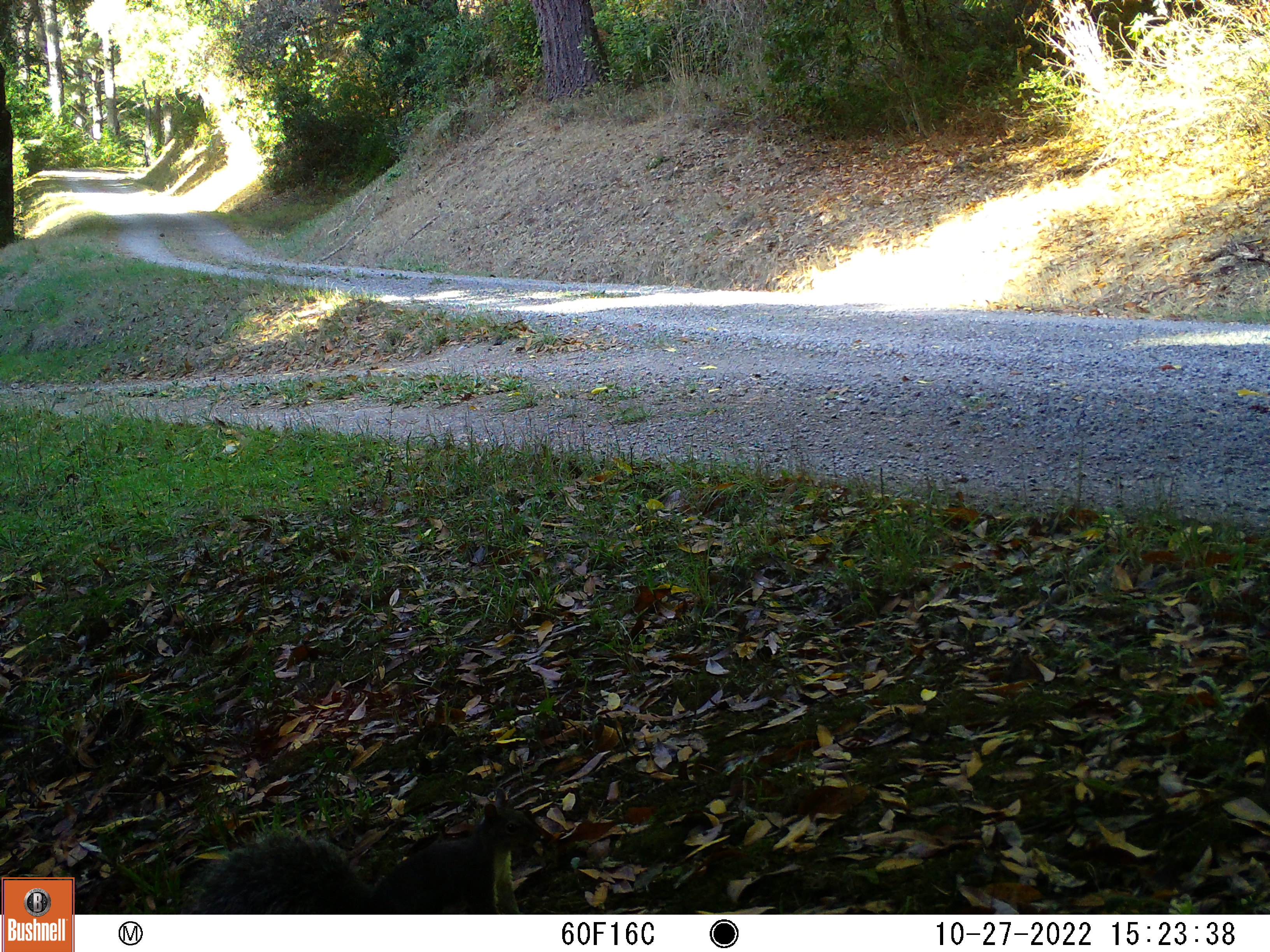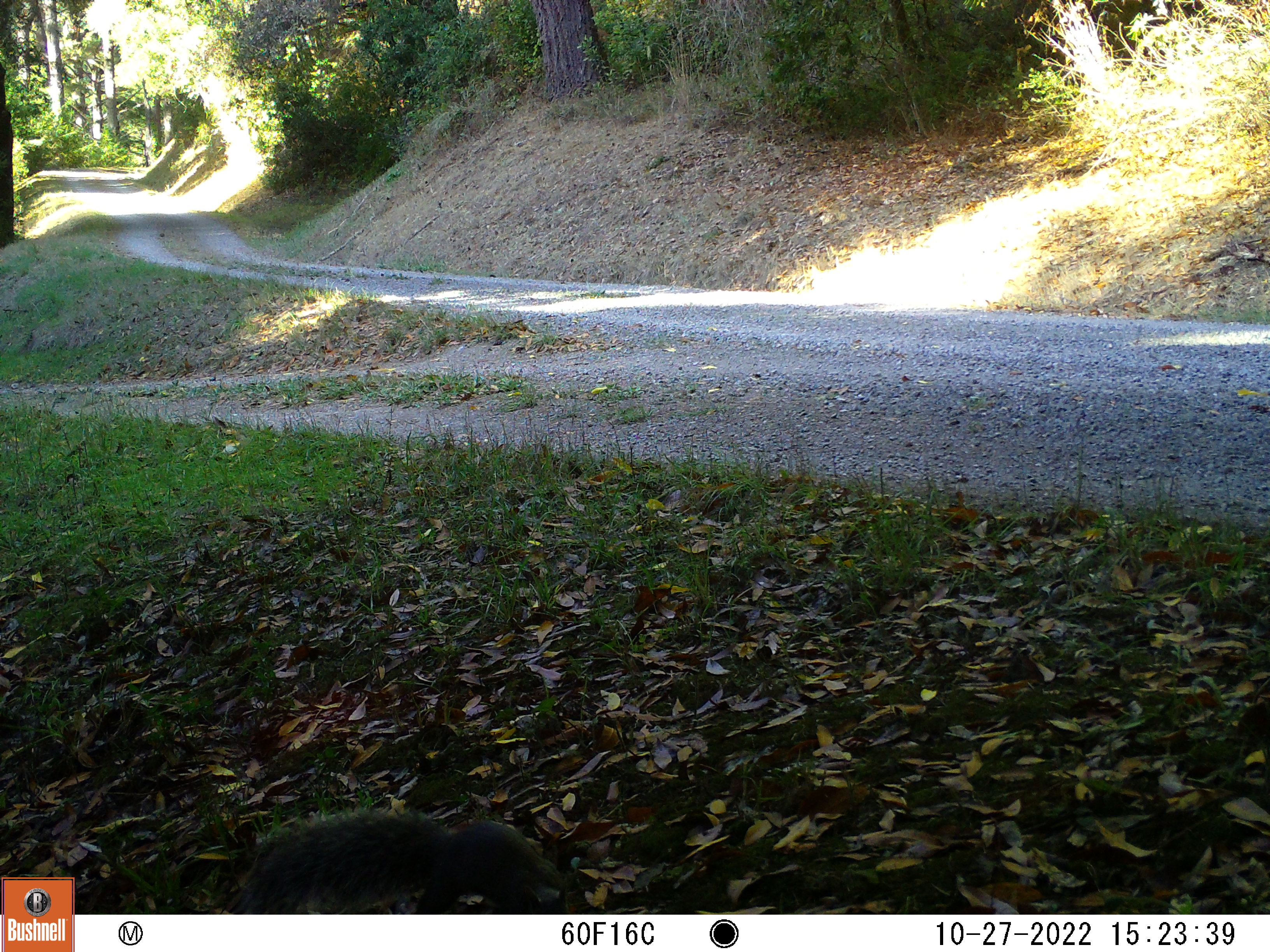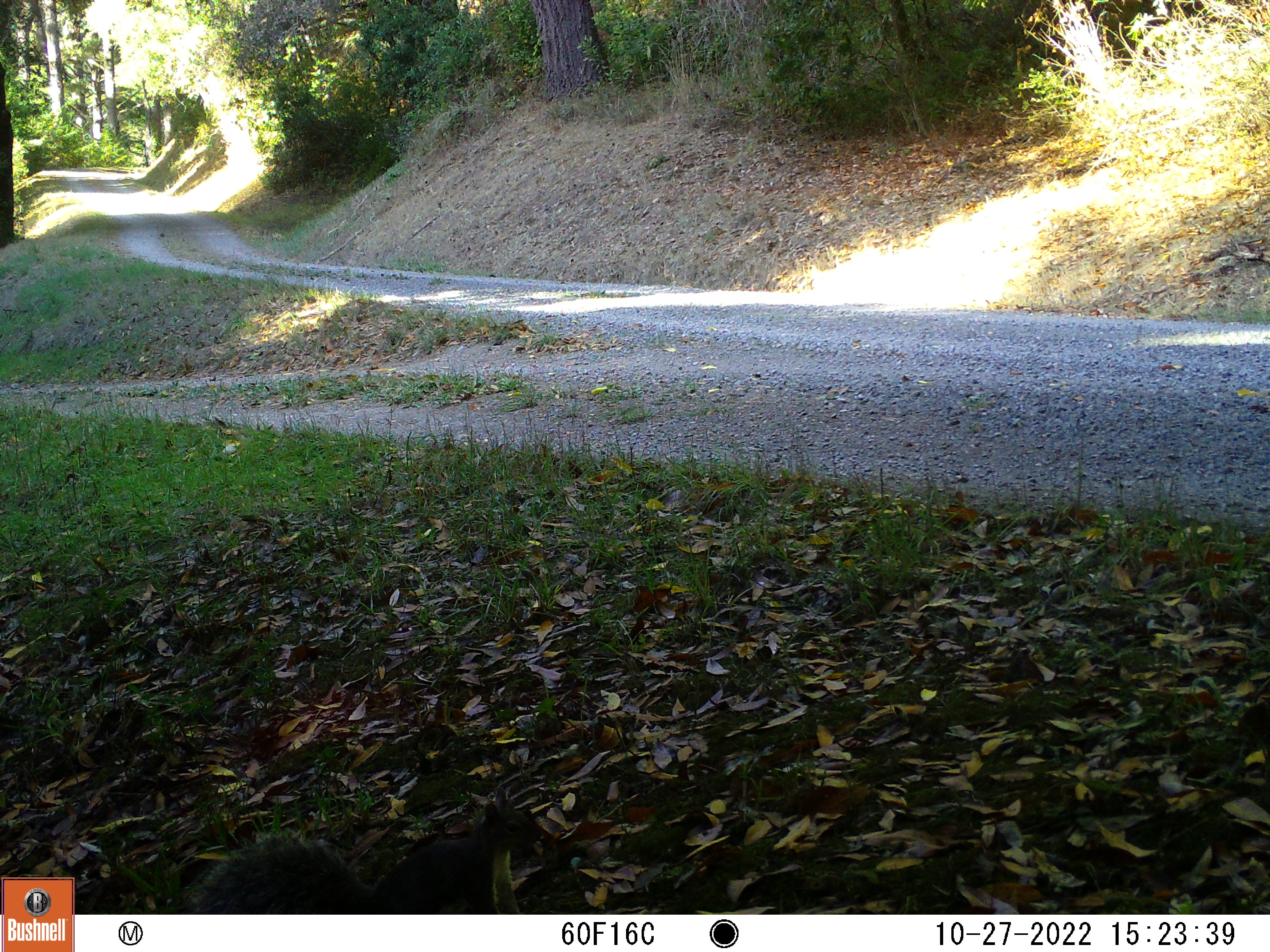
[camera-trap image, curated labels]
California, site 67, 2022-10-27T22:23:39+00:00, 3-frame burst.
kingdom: Animalia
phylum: Chordata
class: Mammalia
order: Rodentia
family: Sciuridae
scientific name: Sciuridae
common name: squirrel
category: unknown squirrel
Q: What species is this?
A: Unknown squirrel (squirrel) (Sciuridae).